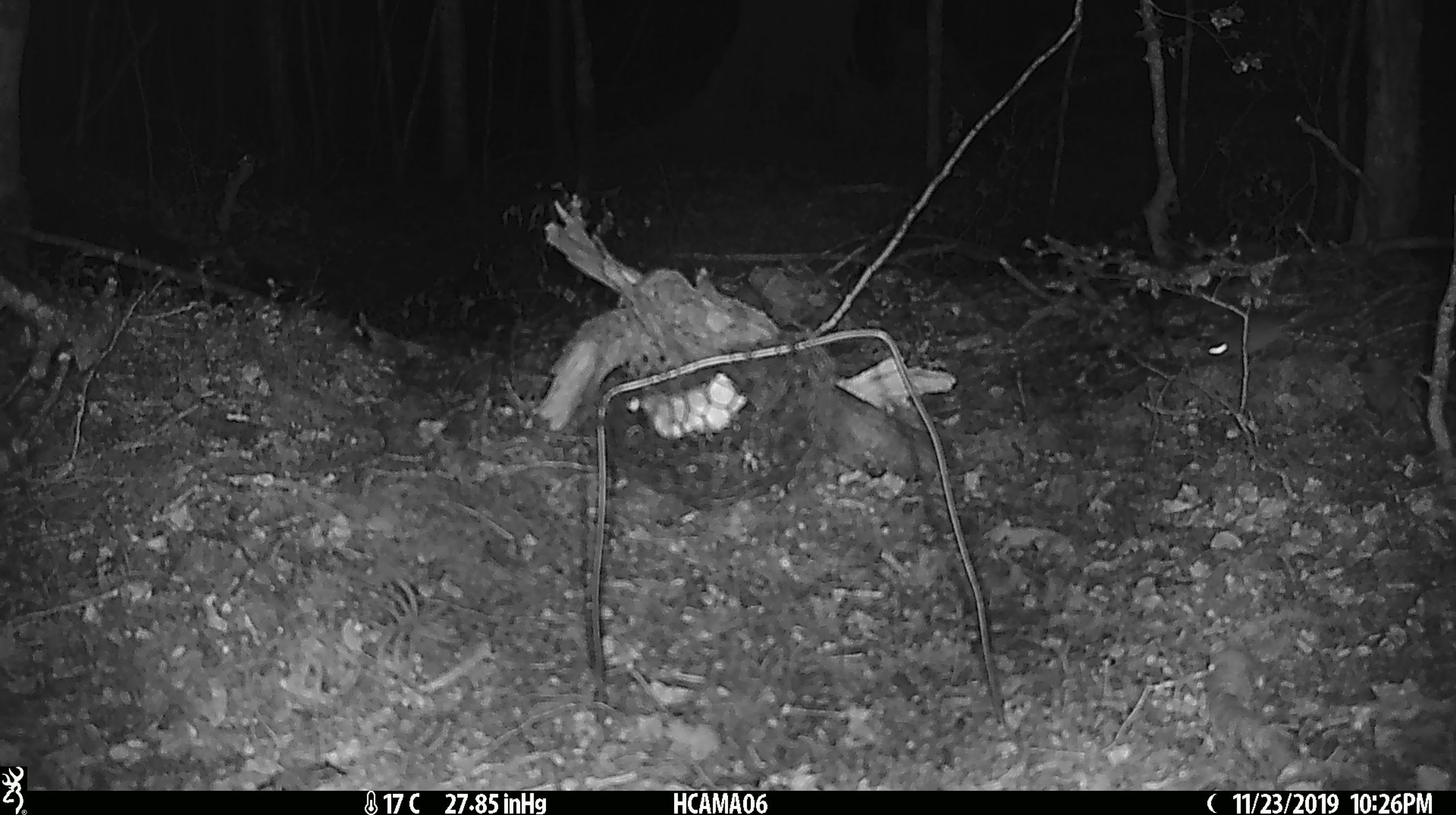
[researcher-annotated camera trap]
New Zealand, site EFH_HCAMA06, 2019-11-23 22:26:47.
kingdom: Animalia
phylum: Chordata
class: Mammalia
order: Rodentia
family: Muridae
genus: Mus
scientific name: Mus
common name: mouse